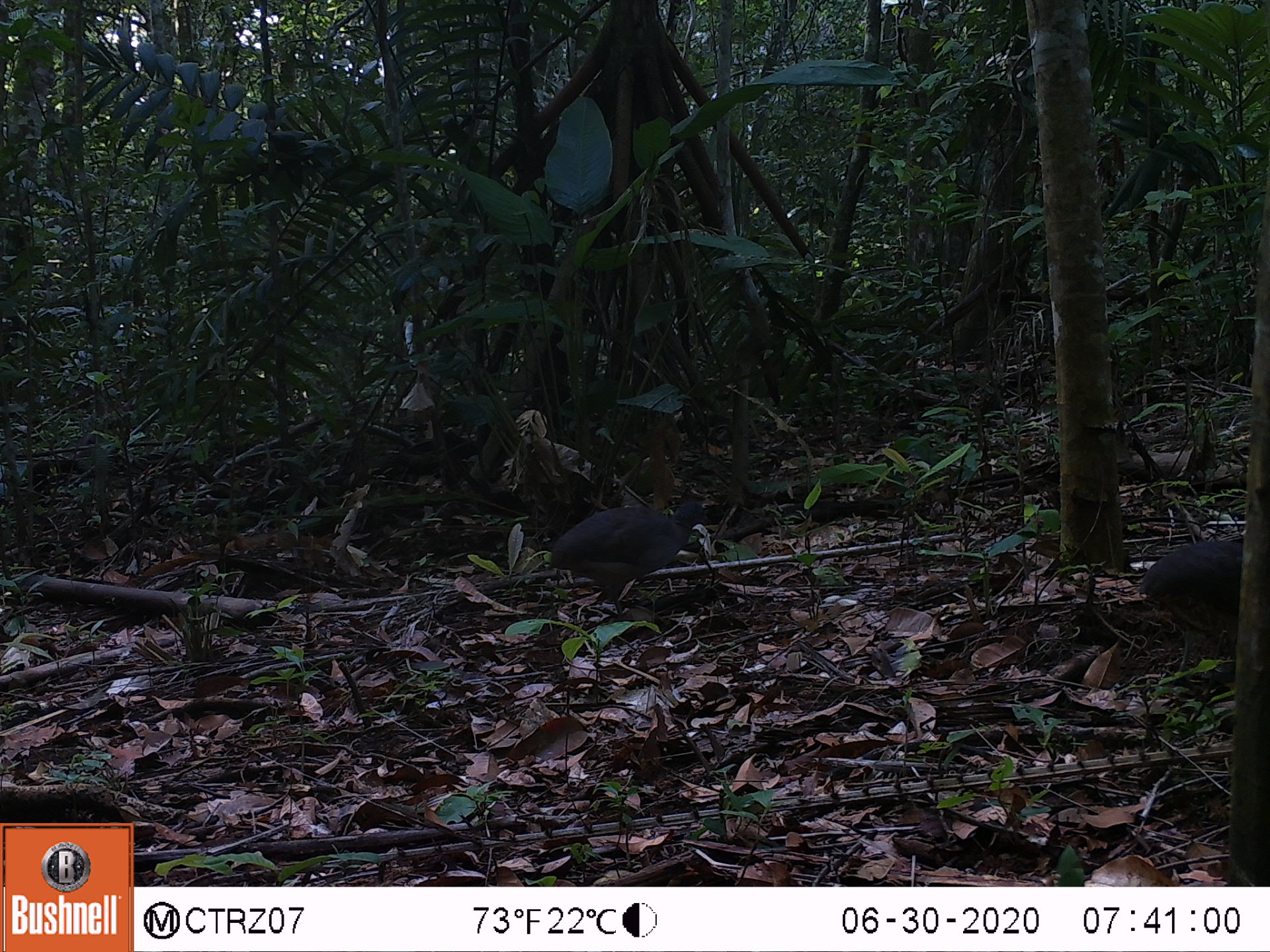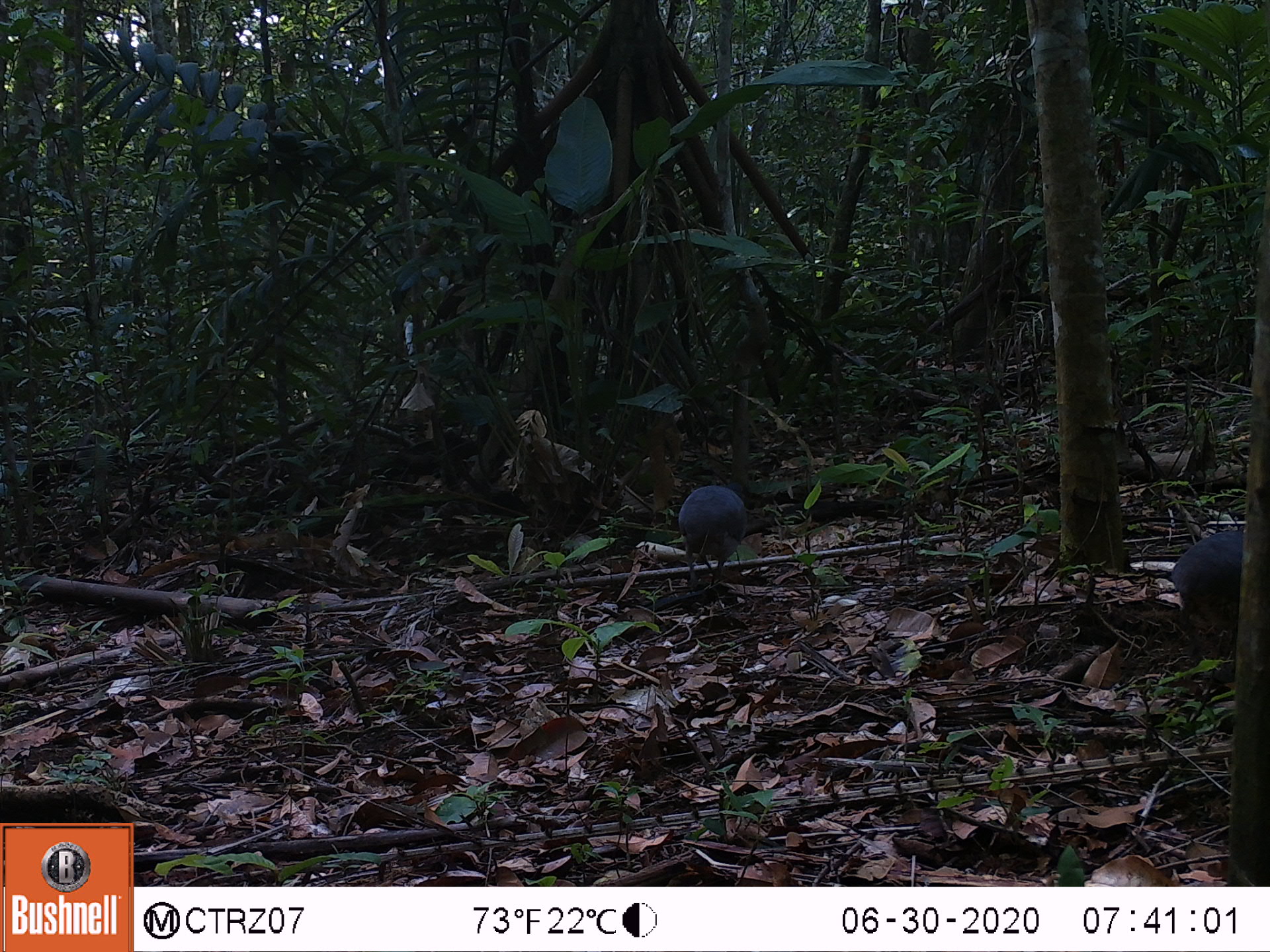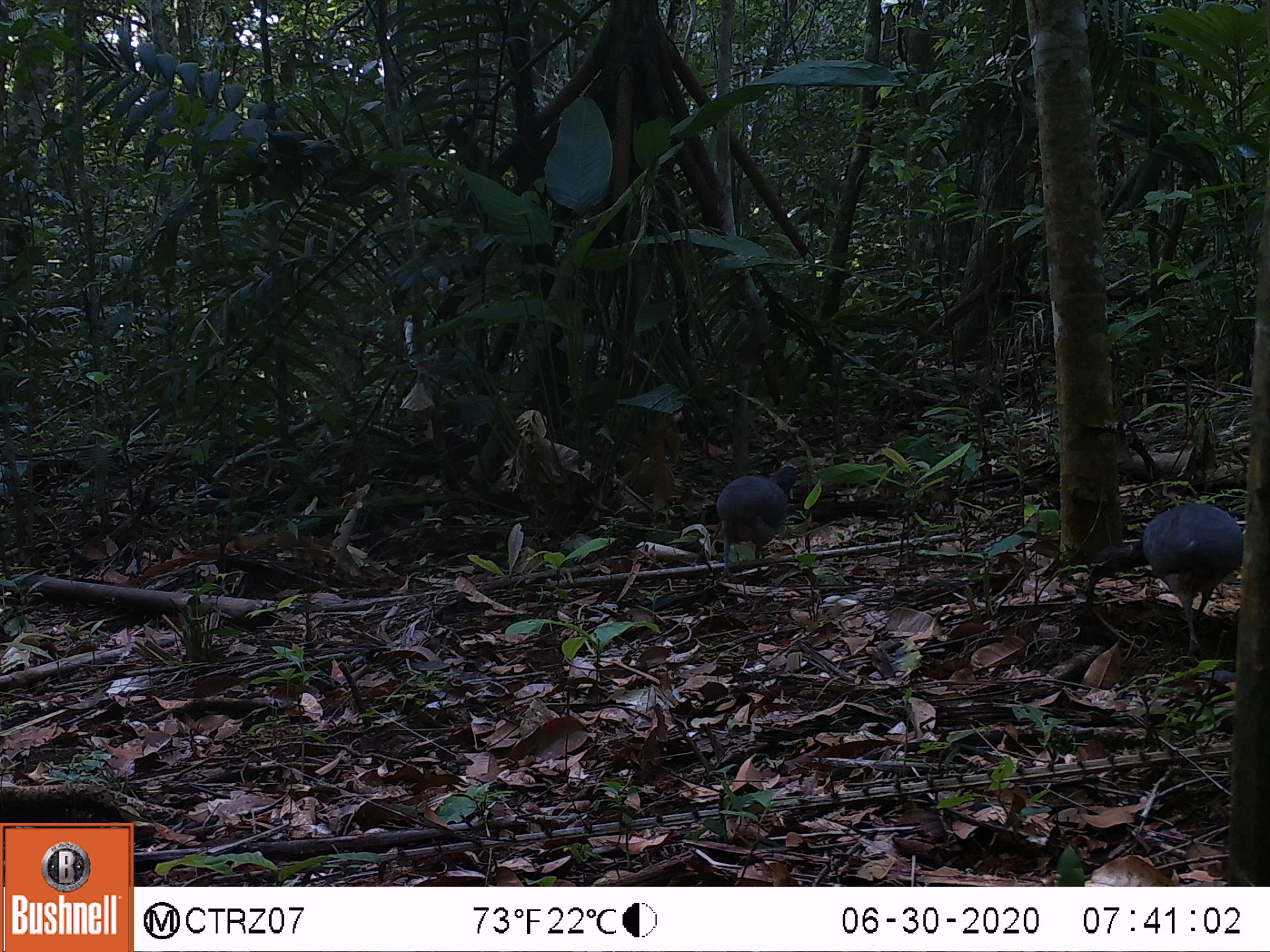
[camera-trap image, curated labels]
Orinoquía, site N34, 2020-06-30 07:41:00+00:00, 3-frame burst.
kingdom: Animalia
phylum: Chordata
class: Aves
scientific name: Aves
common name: bird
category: unknown bird